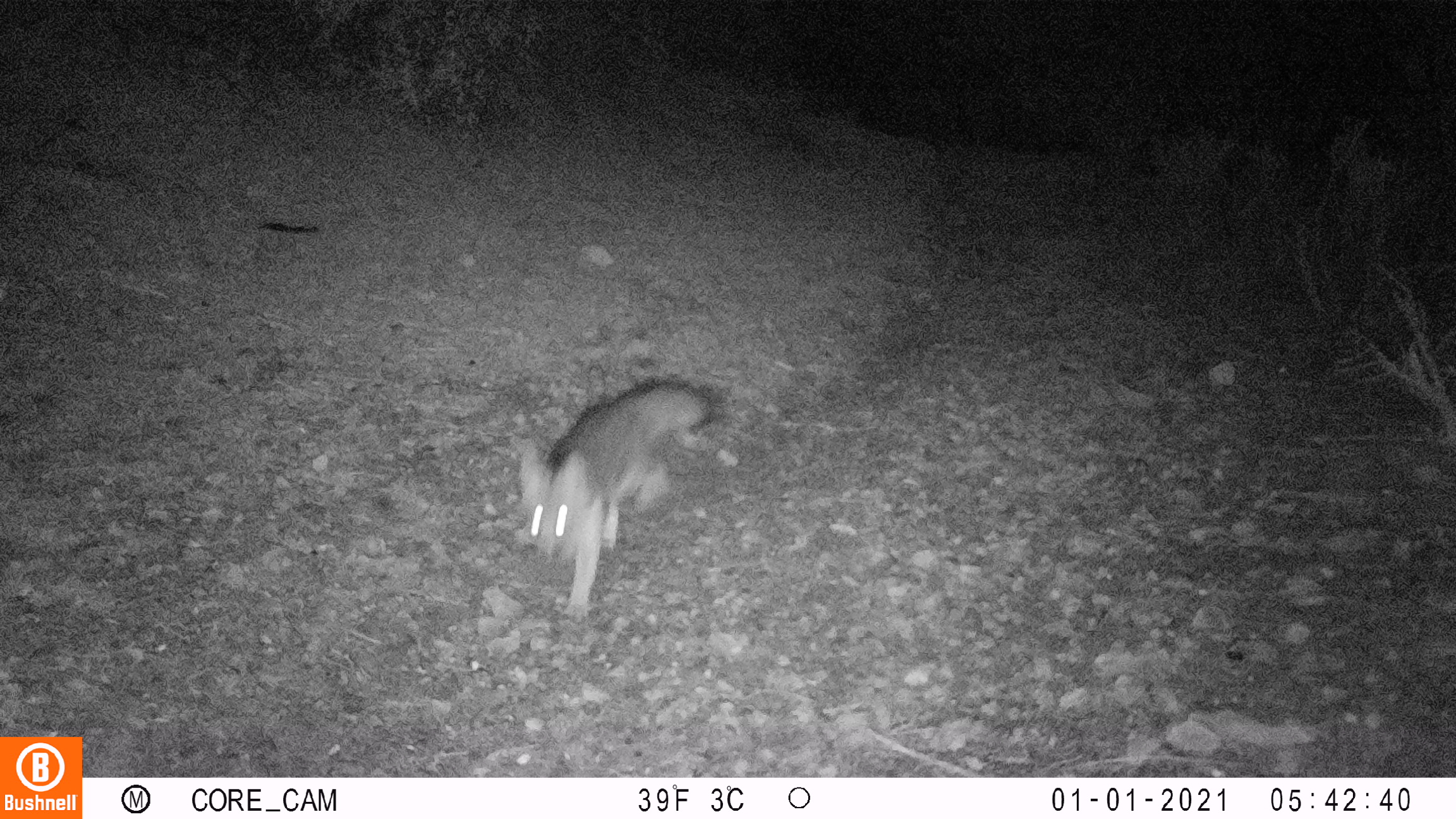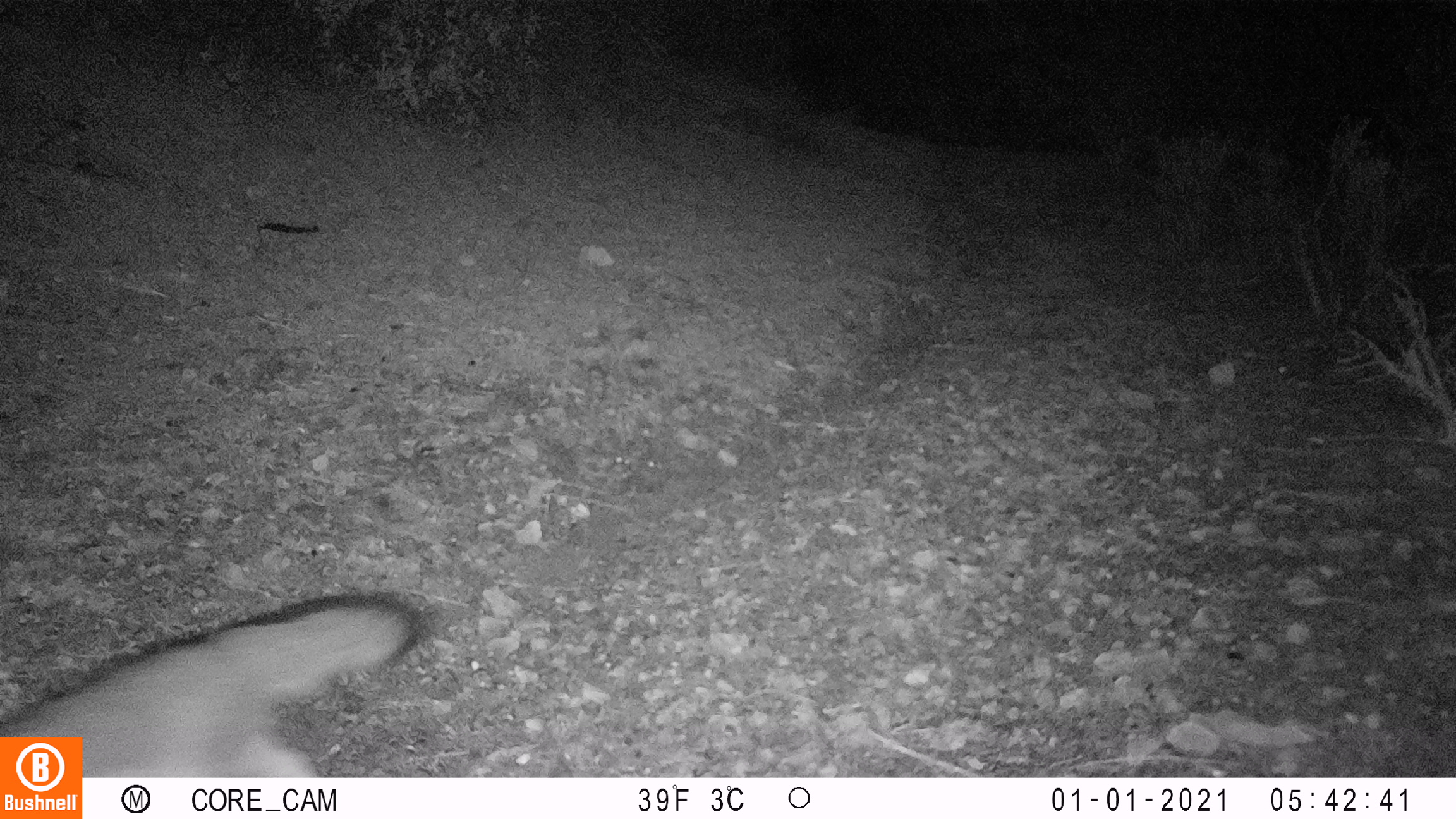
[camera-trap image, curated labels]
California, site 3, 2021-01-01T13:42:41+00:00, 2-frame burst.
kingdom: Animalia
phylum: Chordata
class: Mammalia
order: Carnivora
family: Canidae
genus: Urocyon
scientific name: Urocyon cinereoargenteus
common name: gray fox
Gray fox (Urocyon cinereoargenteus).